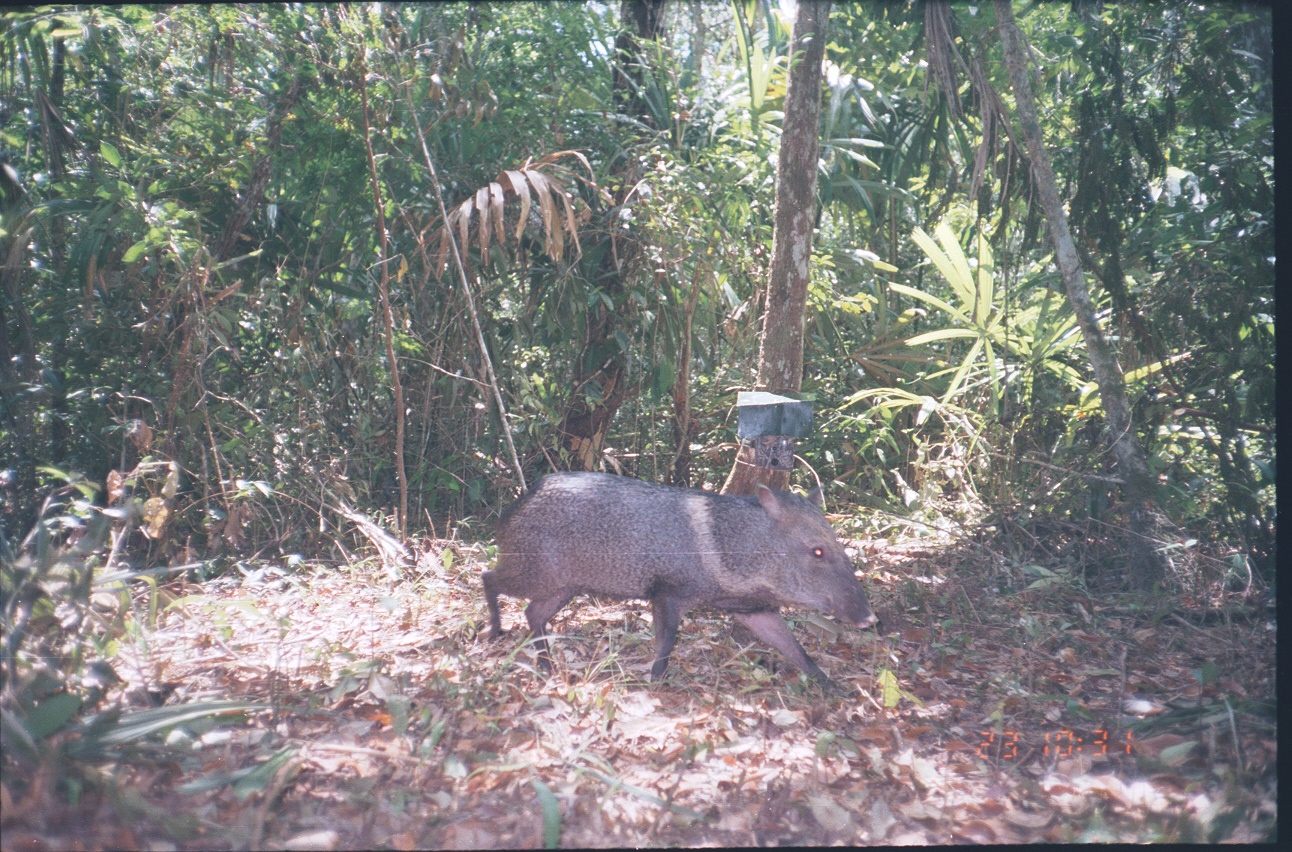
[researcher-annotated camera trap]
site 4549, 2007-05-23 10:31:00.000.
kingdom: Animalia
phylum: Chordata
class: Mammalia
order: Artiodactyla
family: Tayassuidae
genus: Pecari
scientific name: Pecari tajacu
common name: collared peccary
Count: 1.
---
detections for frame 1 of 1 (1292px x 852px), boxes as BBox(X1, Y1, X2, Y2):
pecari tajacu: BBox(478, 469, 879, 699)